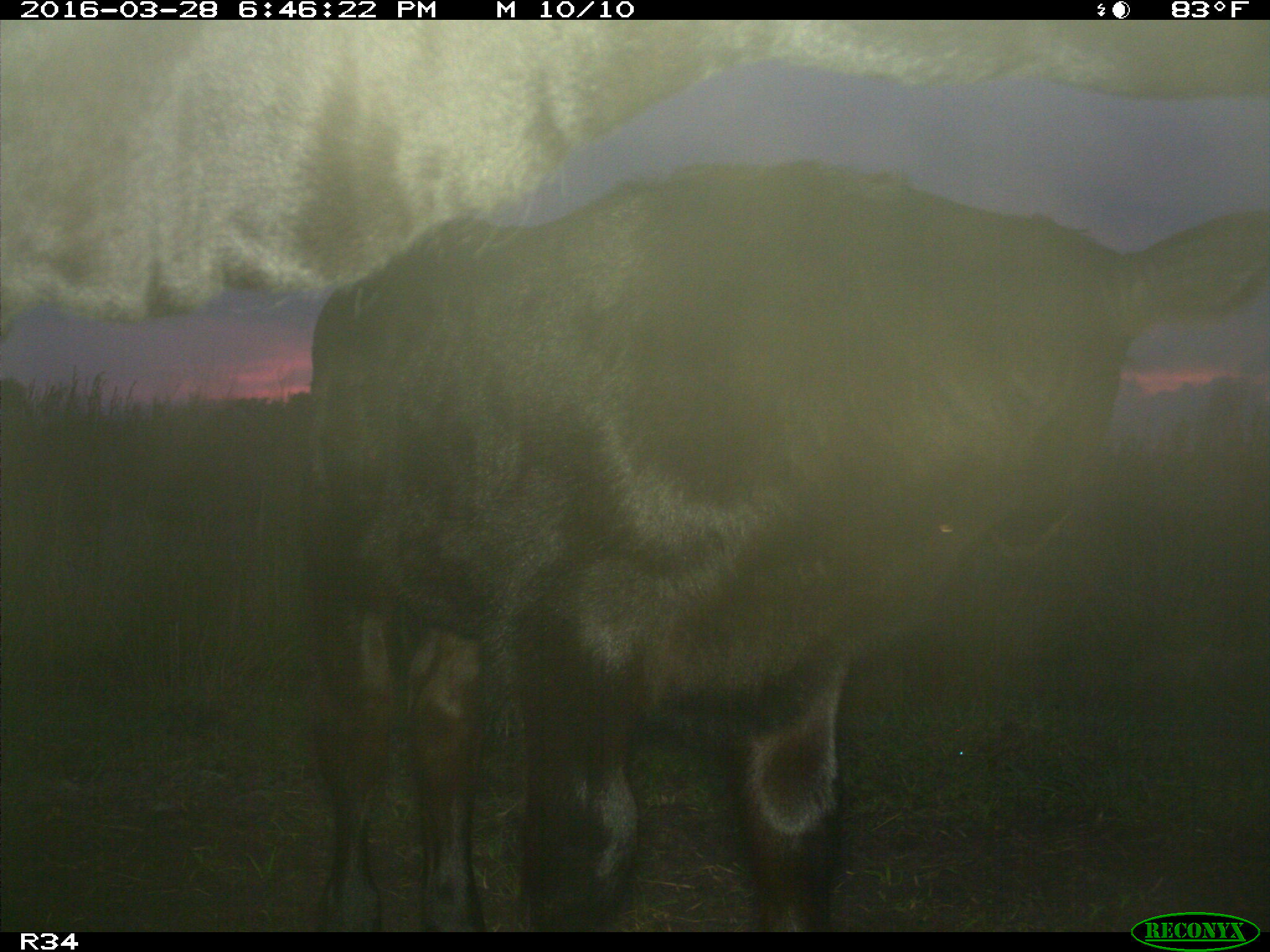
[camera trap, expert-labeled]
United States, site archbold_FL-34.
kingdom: Animalia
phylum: Chordata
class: Mammalia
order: Artiodactyla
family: Bovidae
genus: Bos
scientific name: Bos taurus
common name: domestic cow